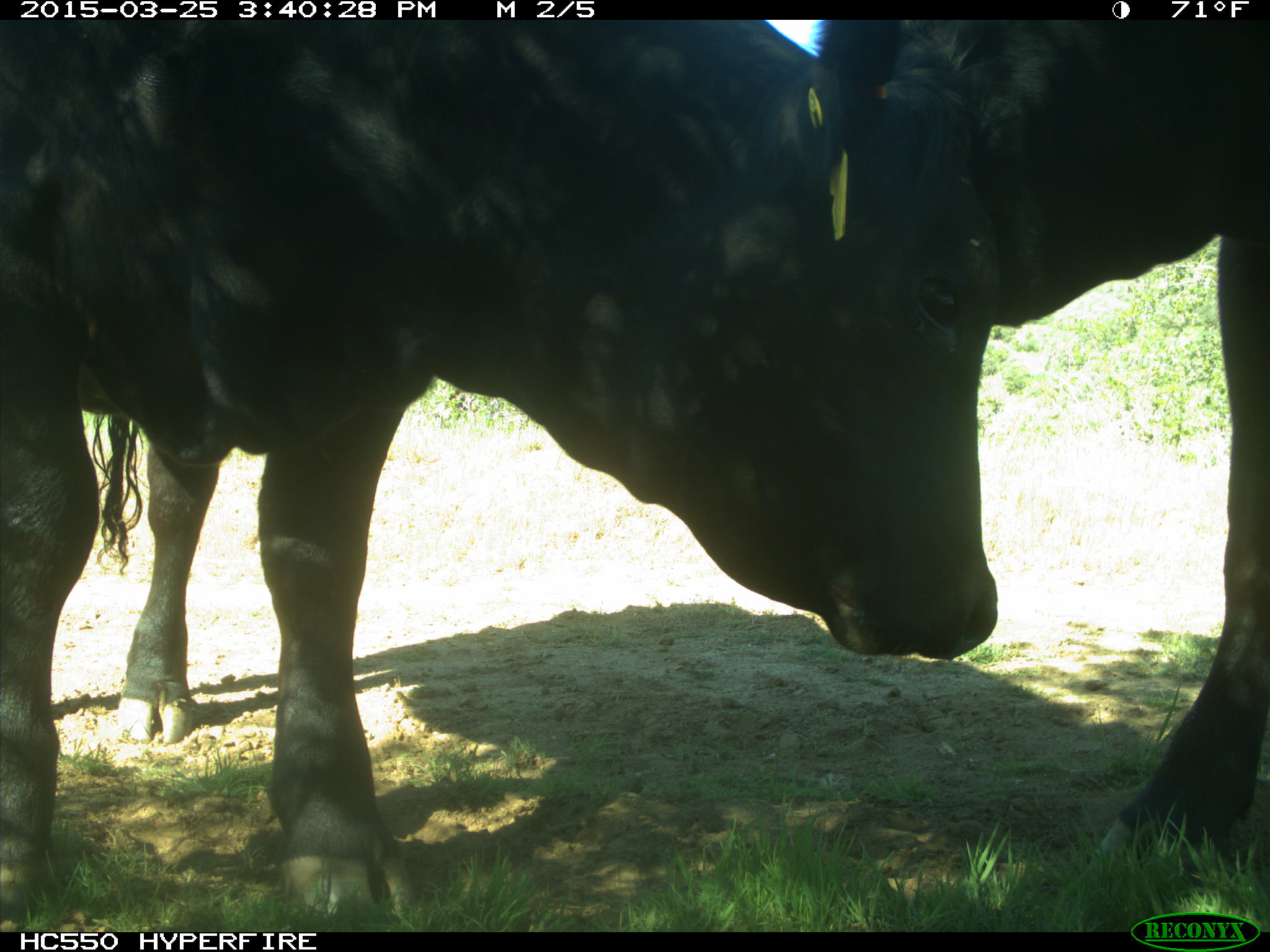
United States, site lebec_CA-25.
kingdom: Animalia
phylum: Chordata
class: Mammalia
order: Artiodactyla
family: Bovidae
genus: Bos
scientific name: Bos taurus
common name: domestic cow